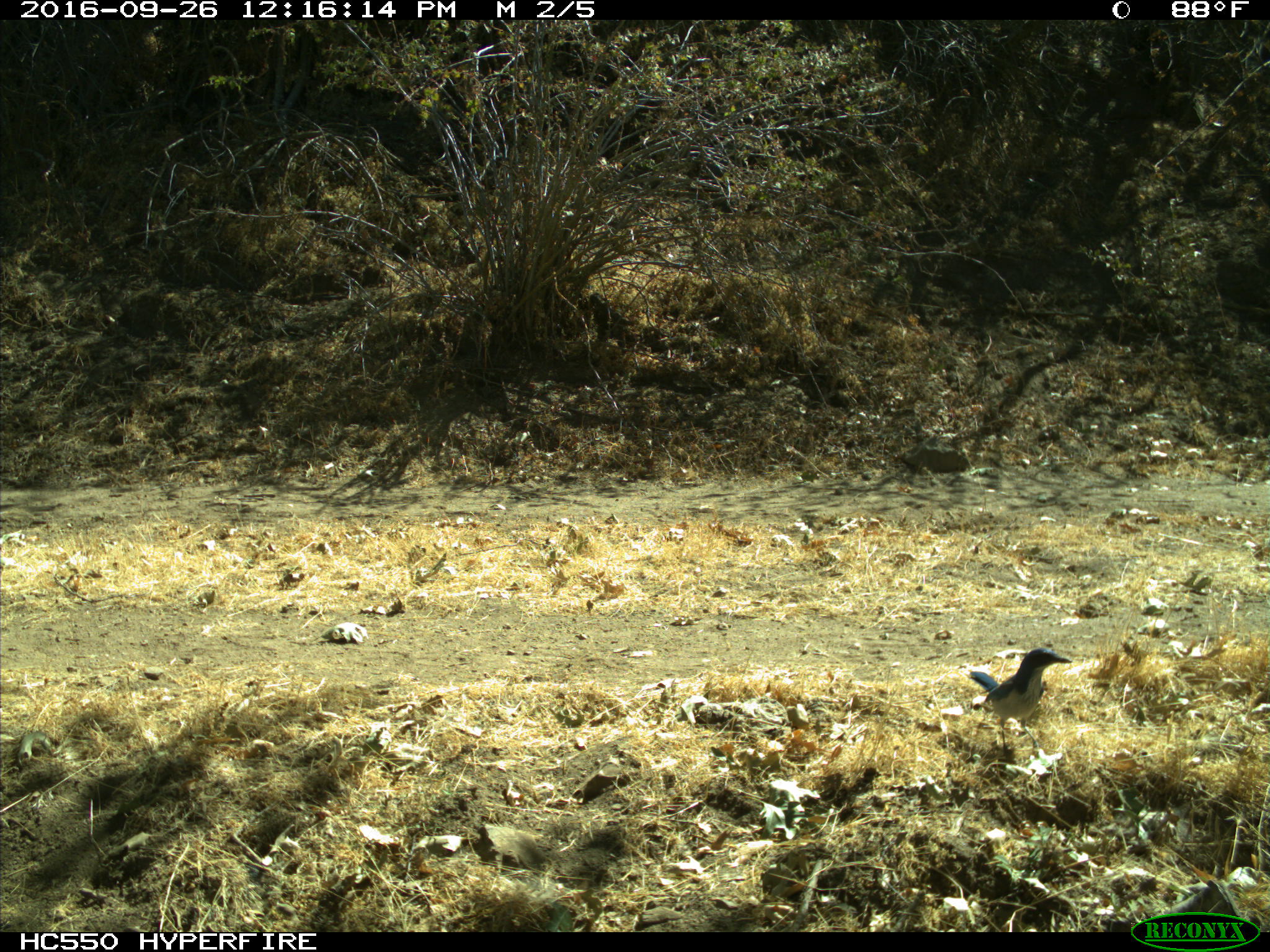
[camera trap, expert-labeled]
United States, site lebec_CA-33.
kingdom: Animalia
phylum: Chordata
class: Aves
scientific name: Aves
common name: birds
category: unidentified bird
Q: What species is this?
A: Unidentified bird (birds) (Aves).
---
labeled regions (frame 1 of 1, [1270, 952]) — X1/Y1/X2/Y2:
animal: 969/646/1072/755